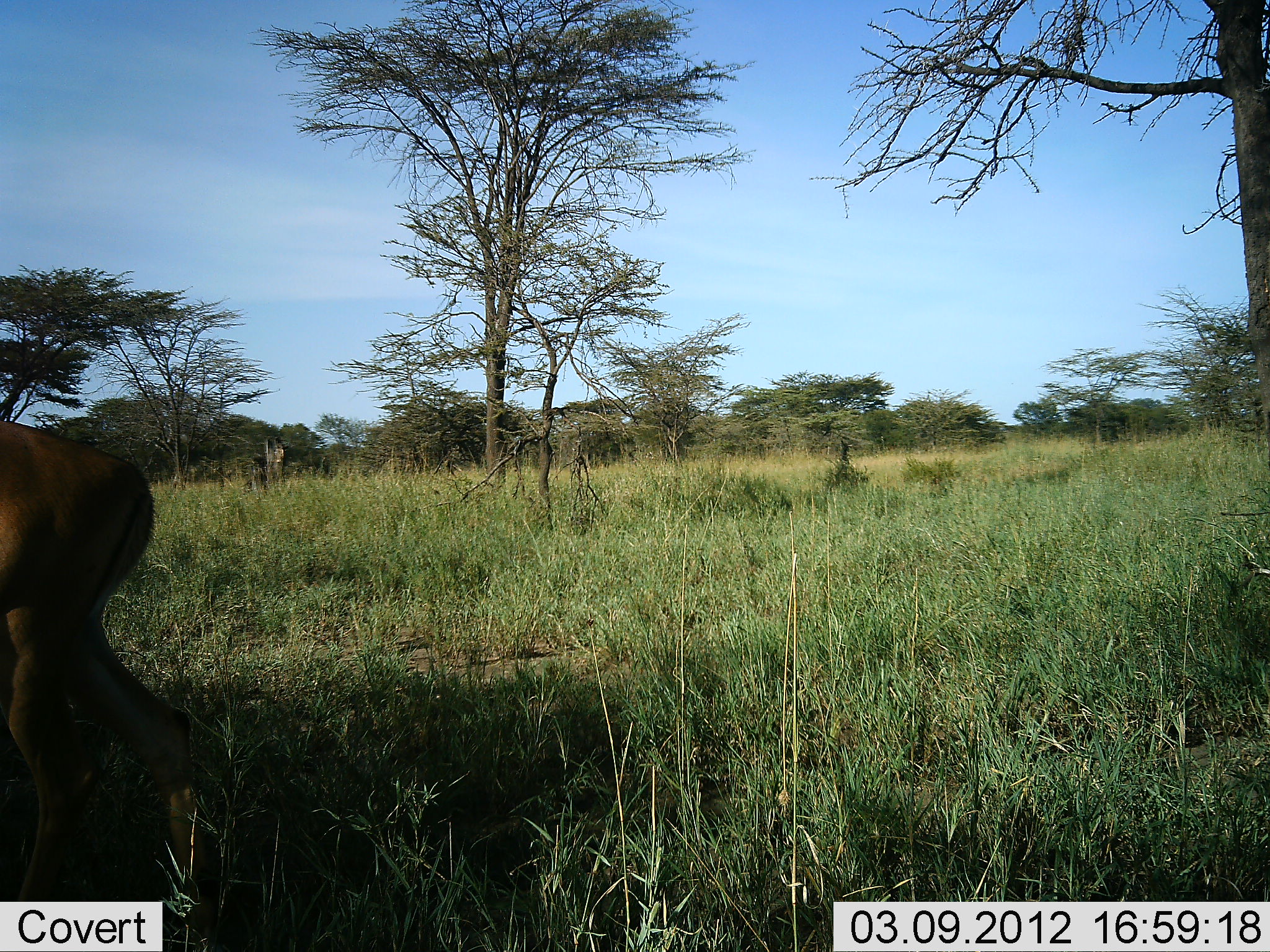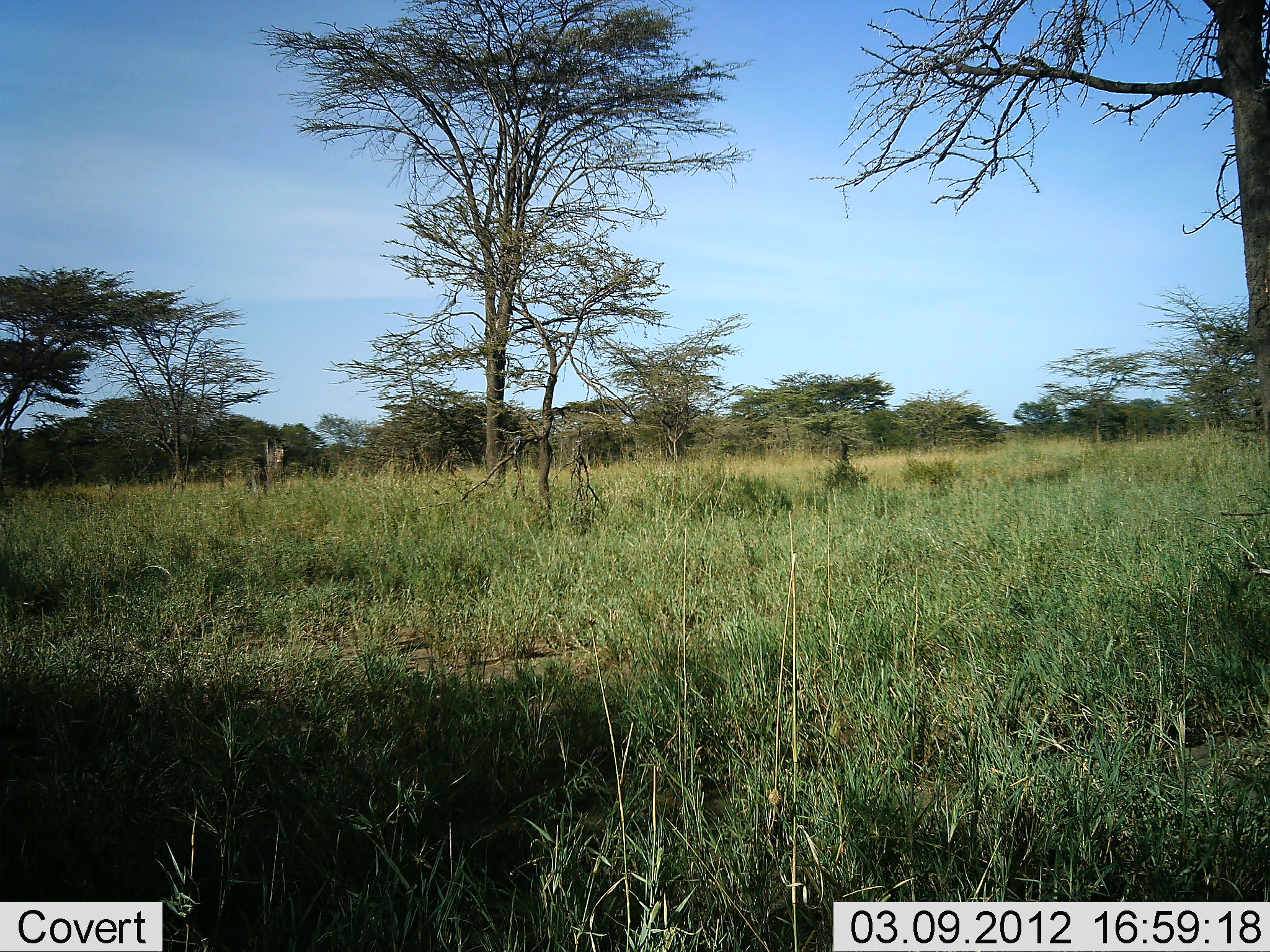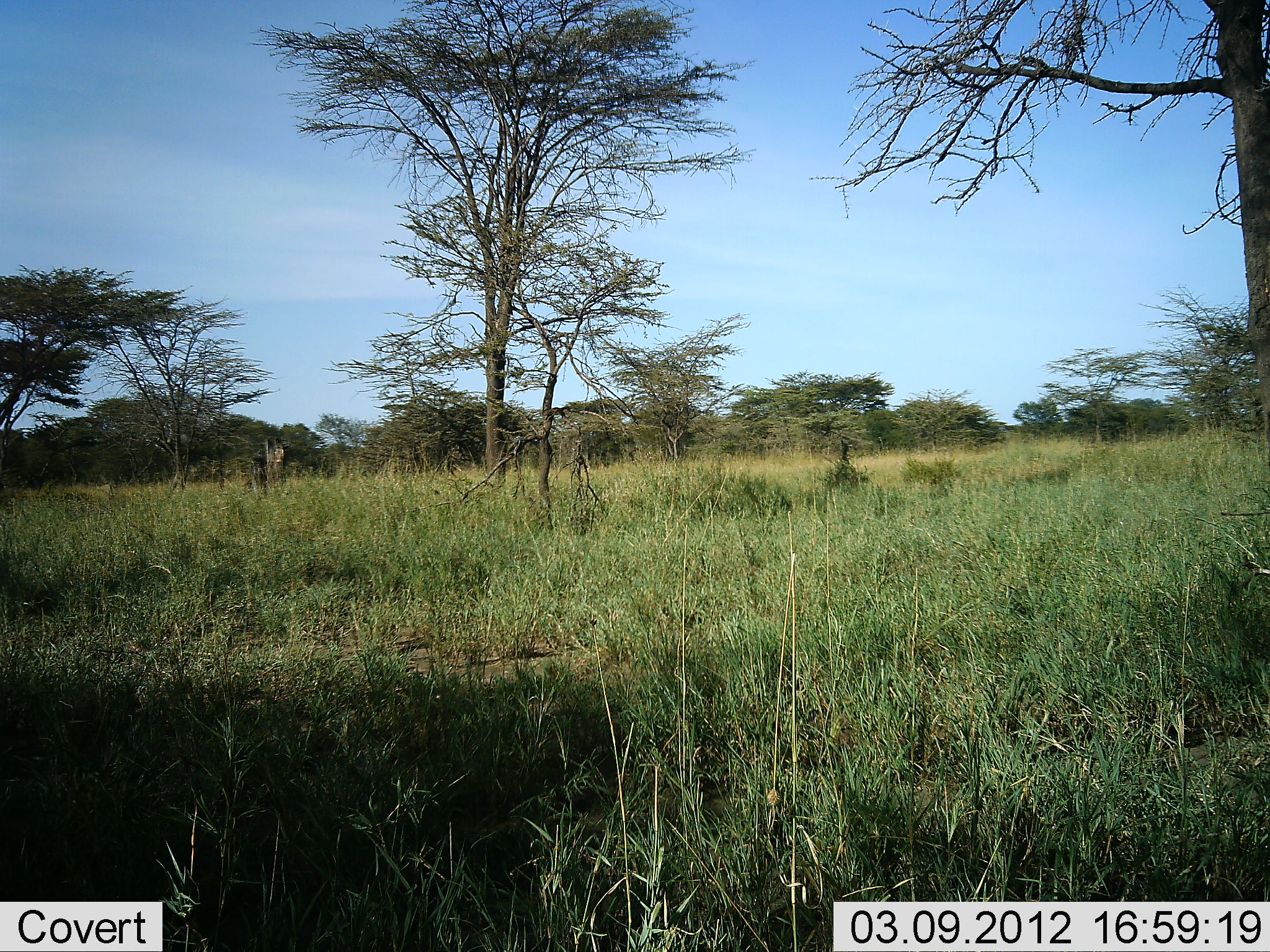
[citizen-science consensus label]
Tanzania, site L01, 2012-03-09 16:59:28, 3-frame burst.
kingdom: Animalia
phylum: Chordata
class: Mammalia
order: Artiodactyla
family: Bovidae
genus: Aepyceros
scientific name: Aepyceros melampus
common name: impala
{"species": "impala (Aepyceros melampus)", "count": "1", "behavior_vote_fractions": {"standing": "0%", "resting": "0%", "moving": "100%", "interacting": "0%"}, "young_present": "0%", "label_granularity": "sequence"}